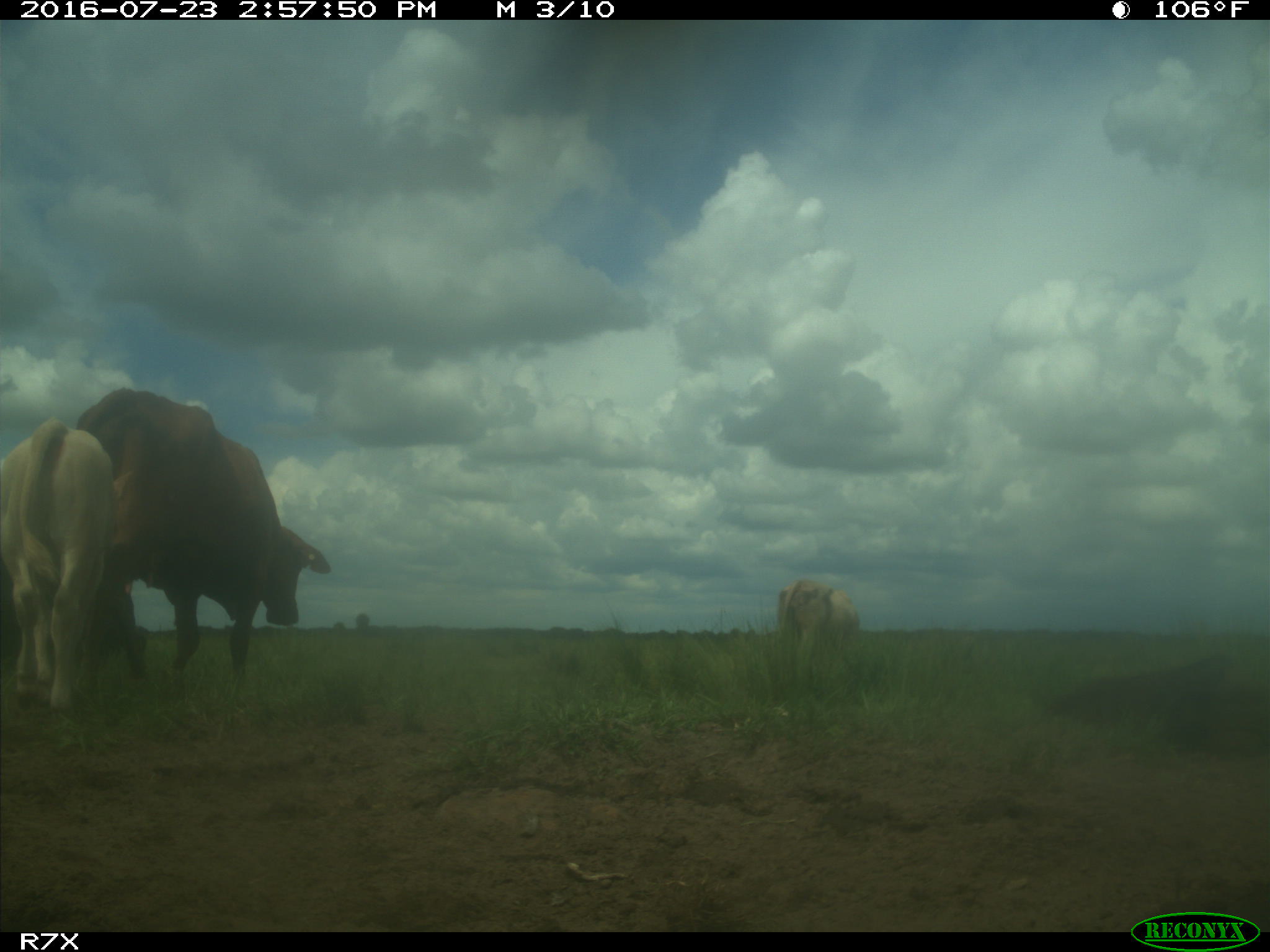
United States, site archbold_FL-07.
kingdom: Animalia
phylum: Chordata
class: Mammalia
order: Artiodactyla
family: Bovidae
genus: Bos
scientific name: Bos taurus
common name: domestic cow